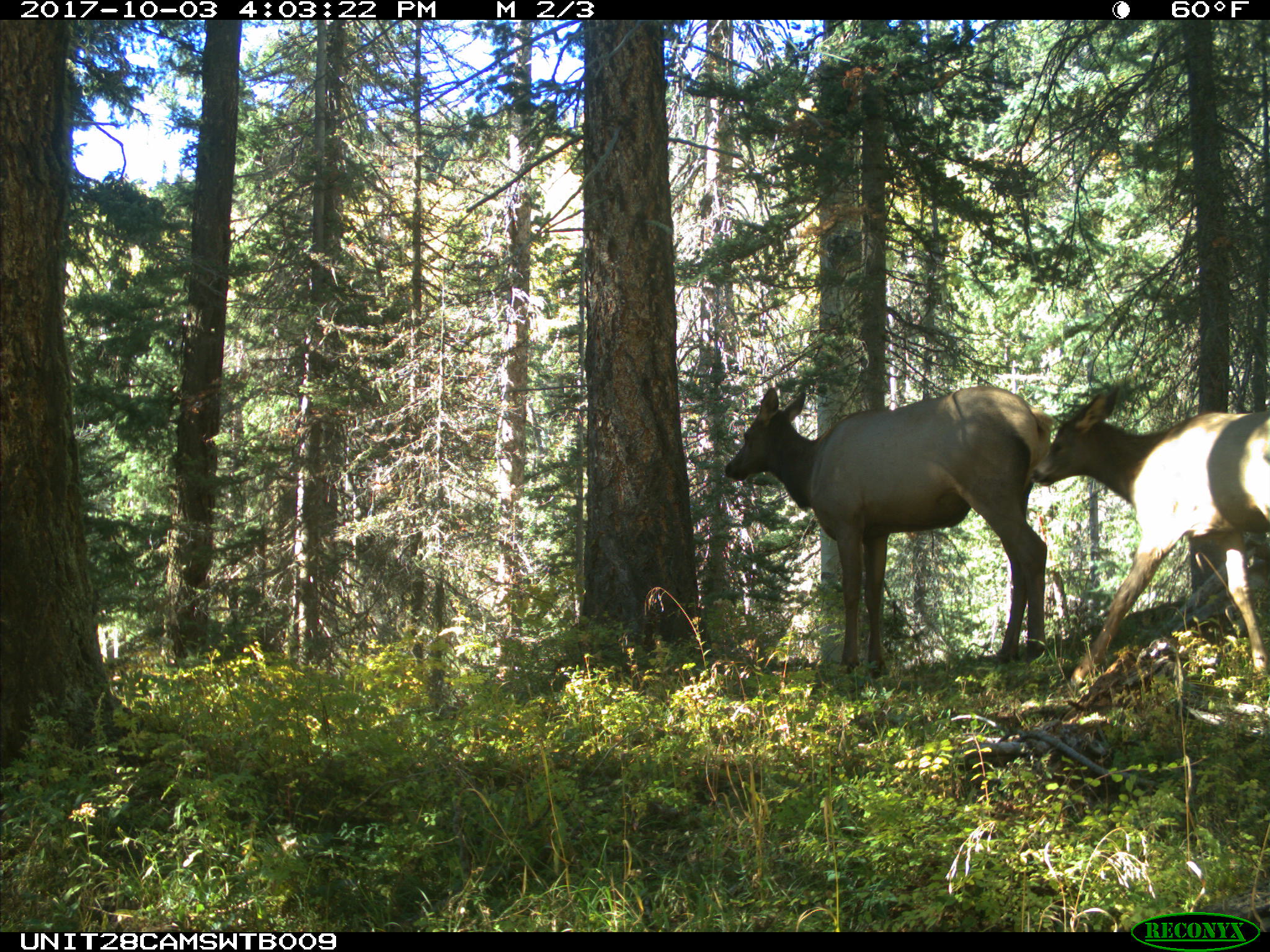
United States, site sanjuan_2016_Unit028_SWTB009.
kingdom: Animalia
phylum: Chordata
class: Mammalia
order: Artiodactyla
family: Cervidae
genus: Cervus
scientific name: Cervus elaphus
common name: red deer